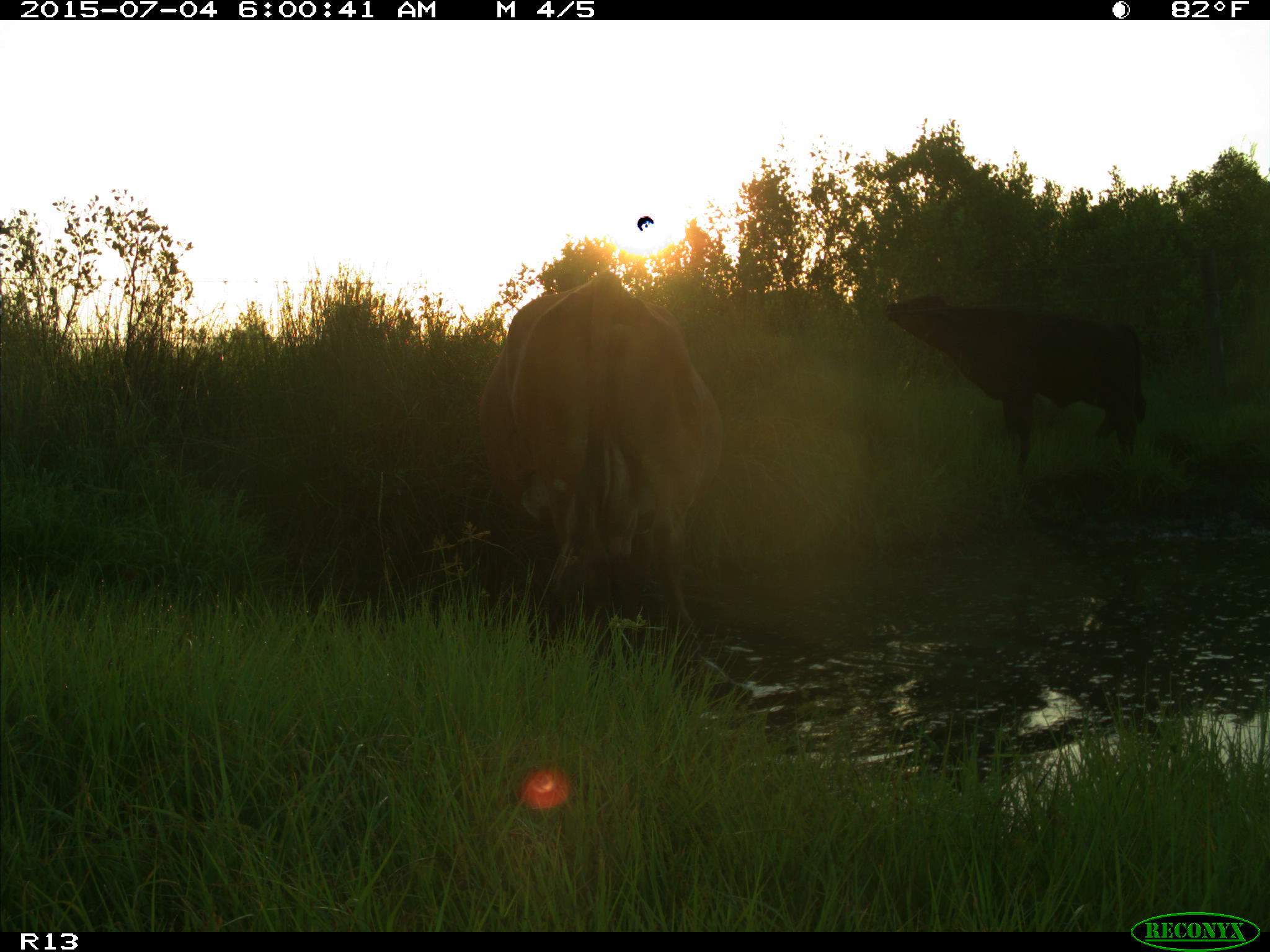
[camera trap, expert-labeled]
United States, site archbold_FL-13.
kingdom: Animalia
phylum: Chordata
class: Mammalia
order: Artiodactyla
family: Bovidae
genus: Bos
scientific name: Bos taurus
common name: domestic cow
Bos taurus (domestic cow).